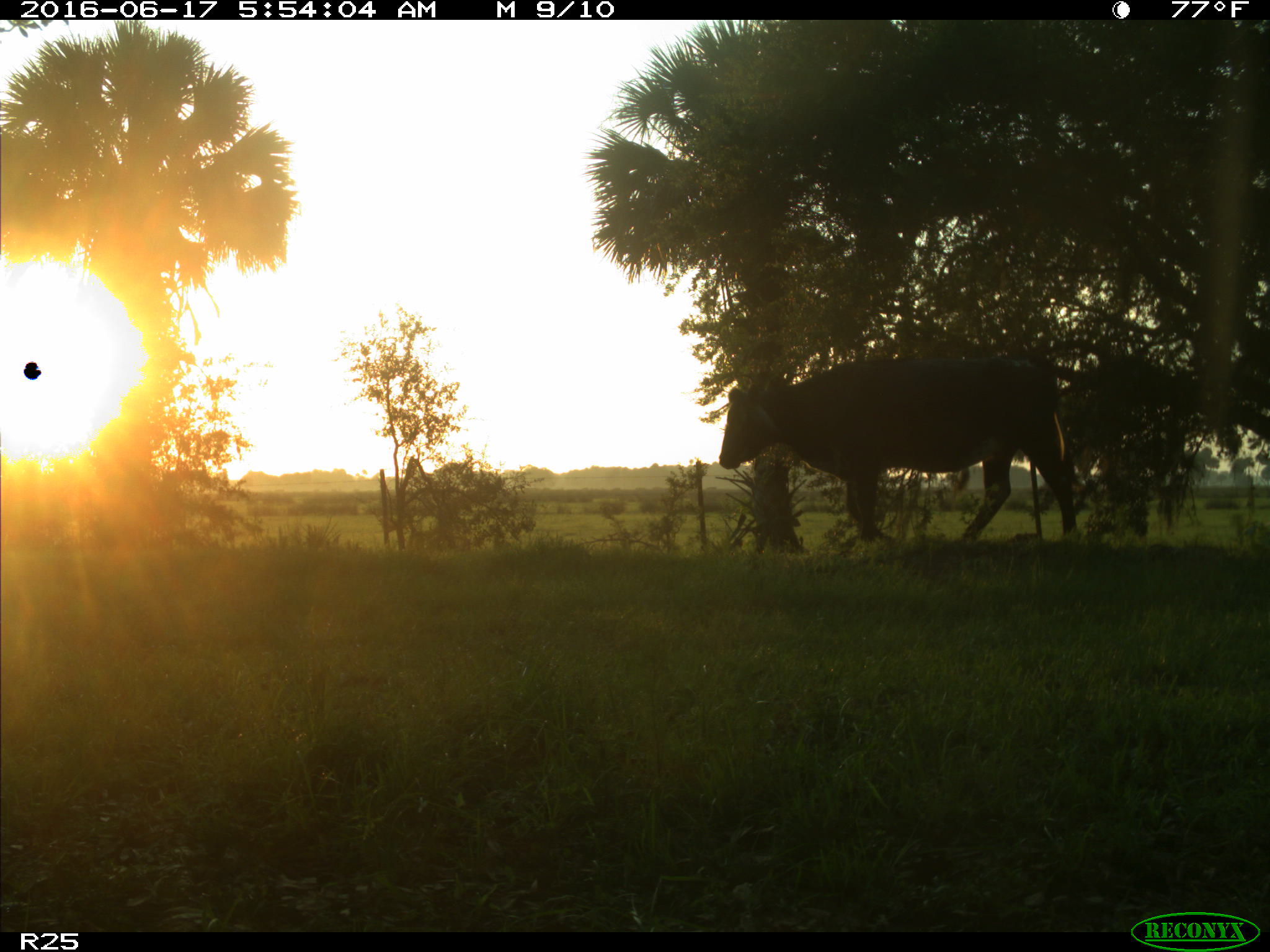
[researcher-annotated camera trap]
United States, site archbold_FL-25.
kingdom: Animalia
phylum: Chordata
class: Mammalia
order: Artiodactyla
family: Bovidae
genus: Bos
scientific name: Bos taurus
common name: domestic cow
Bos taurus (domestic cow).